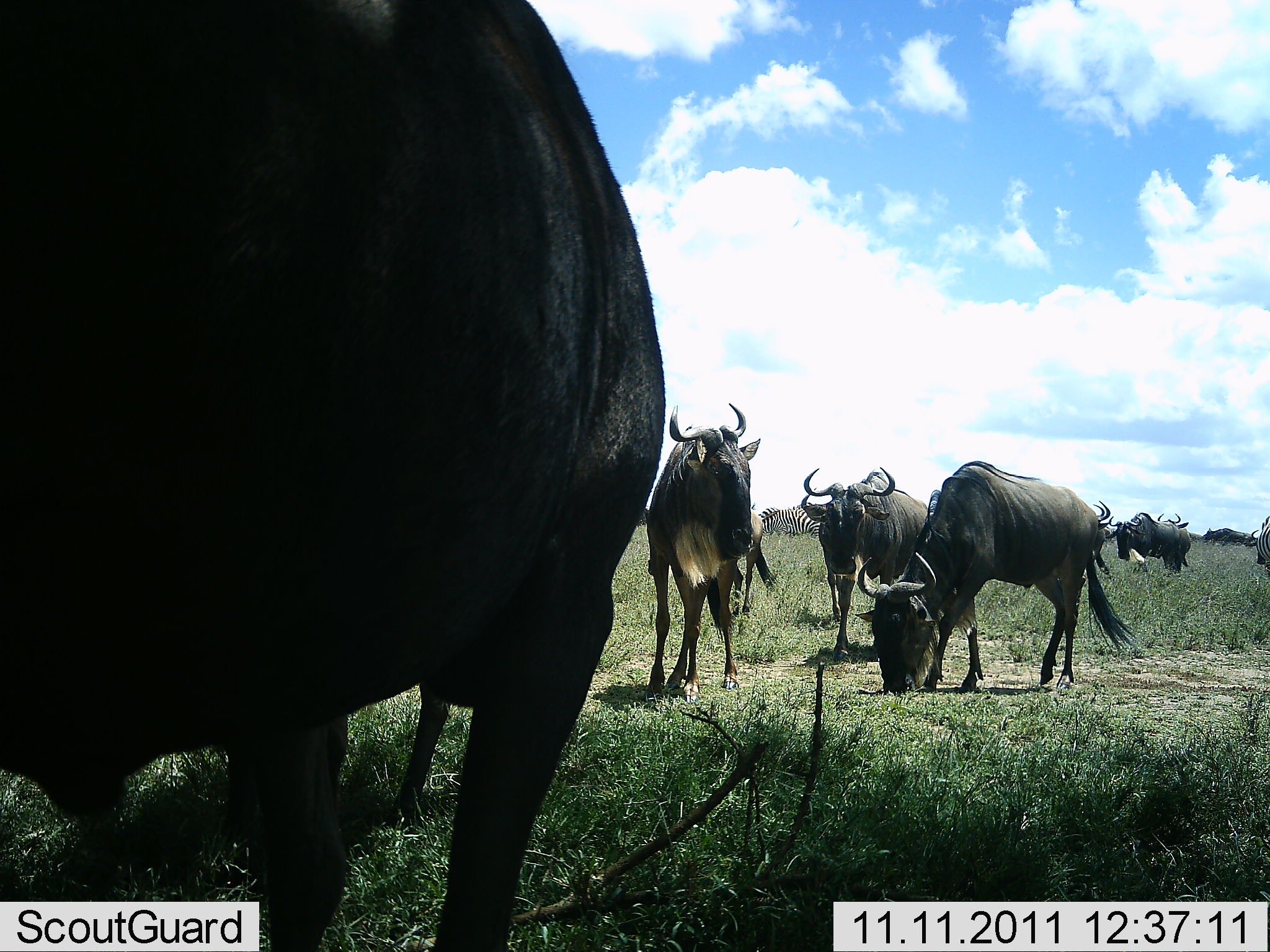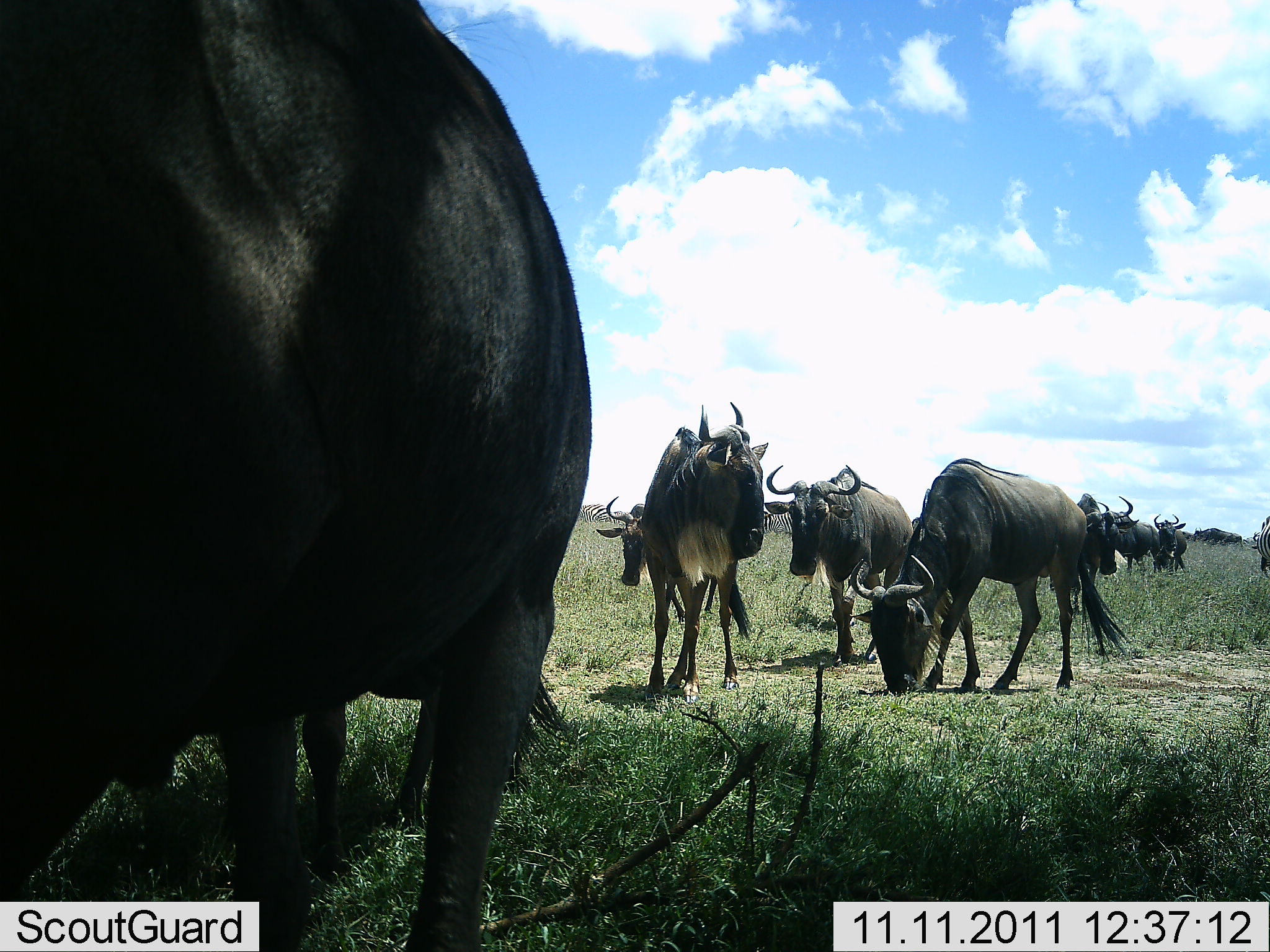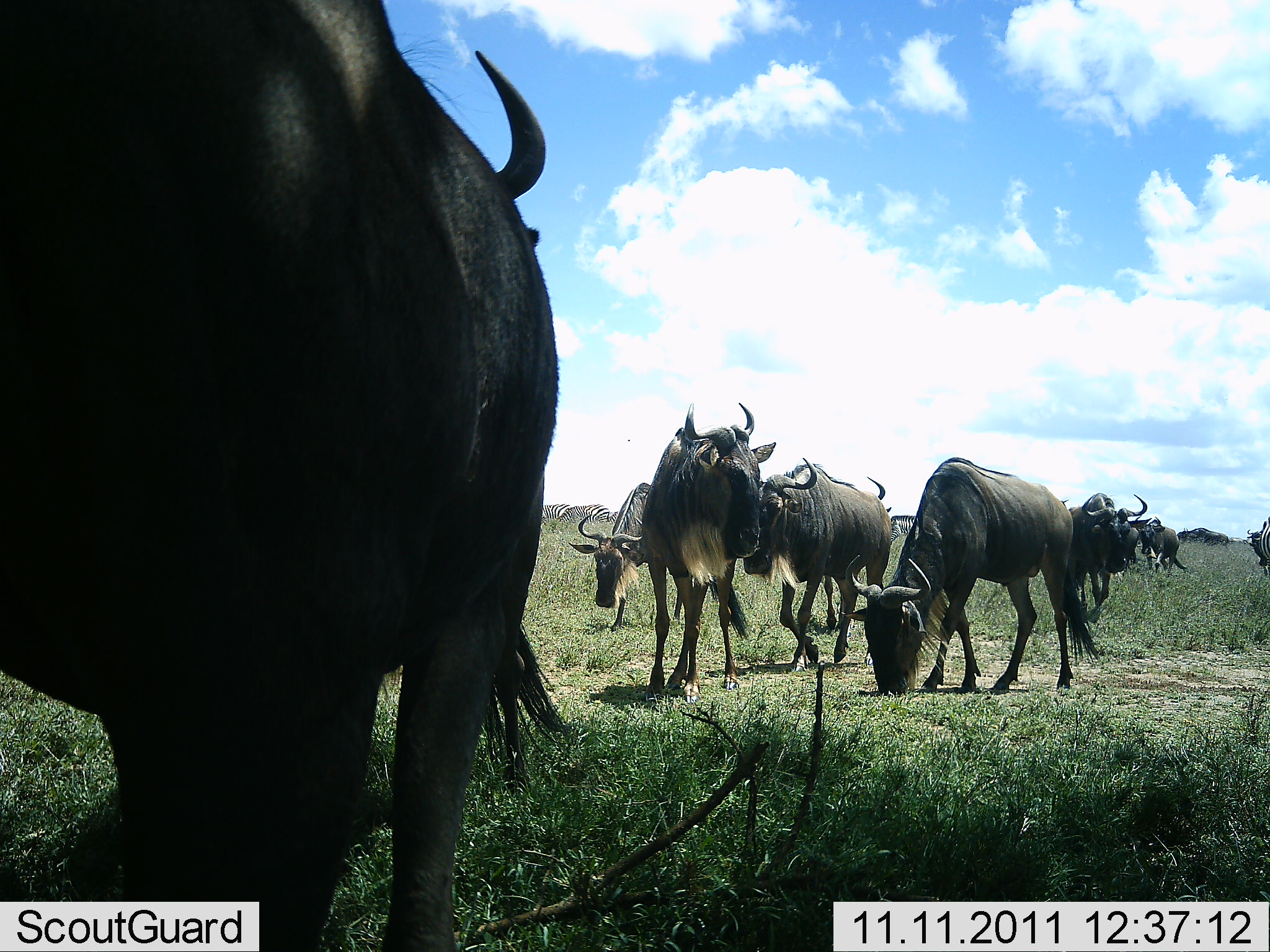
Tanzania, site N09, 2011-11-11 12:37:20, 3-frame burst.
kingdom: Animalia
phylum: Chordata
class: Mammalia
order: Artiodactyla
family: Bovidae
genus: Connochaetes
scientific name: Connochaetes taurinus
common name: blue wildebeest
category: wildebeest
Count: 8.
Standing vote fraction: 52%.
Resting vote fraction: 5%.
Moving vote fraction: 67%.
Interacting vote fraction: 5%.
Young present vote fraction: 0%.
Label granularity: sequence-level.